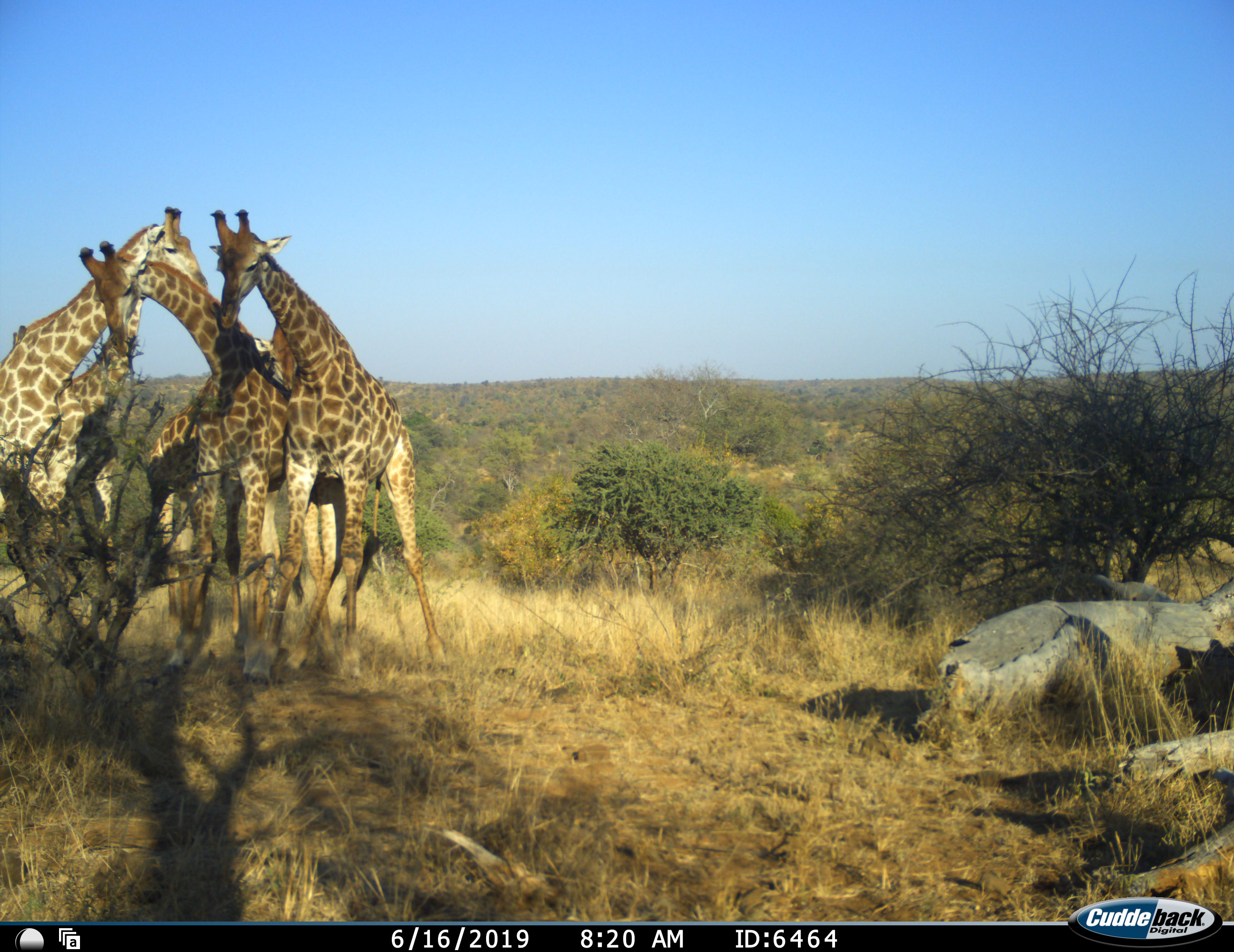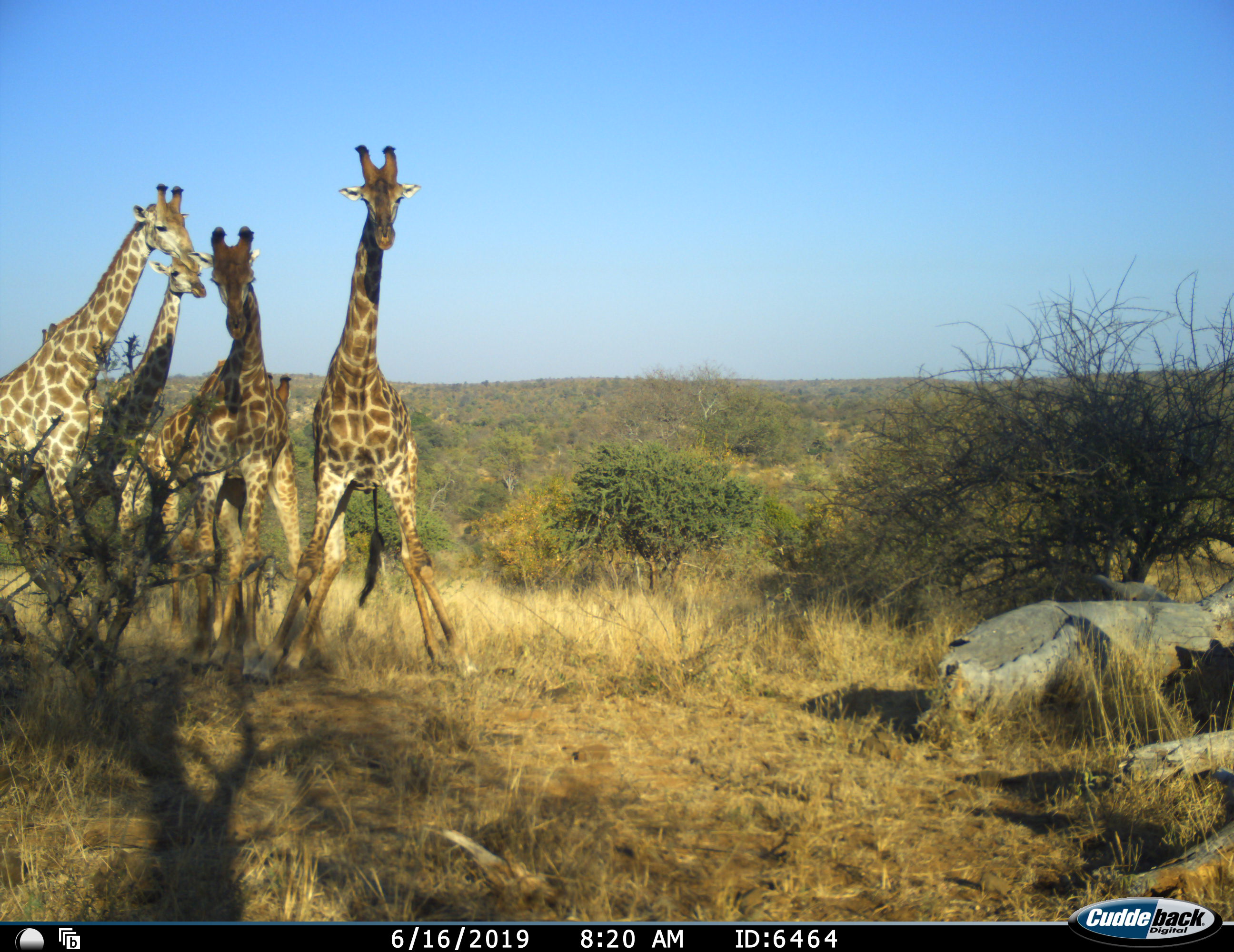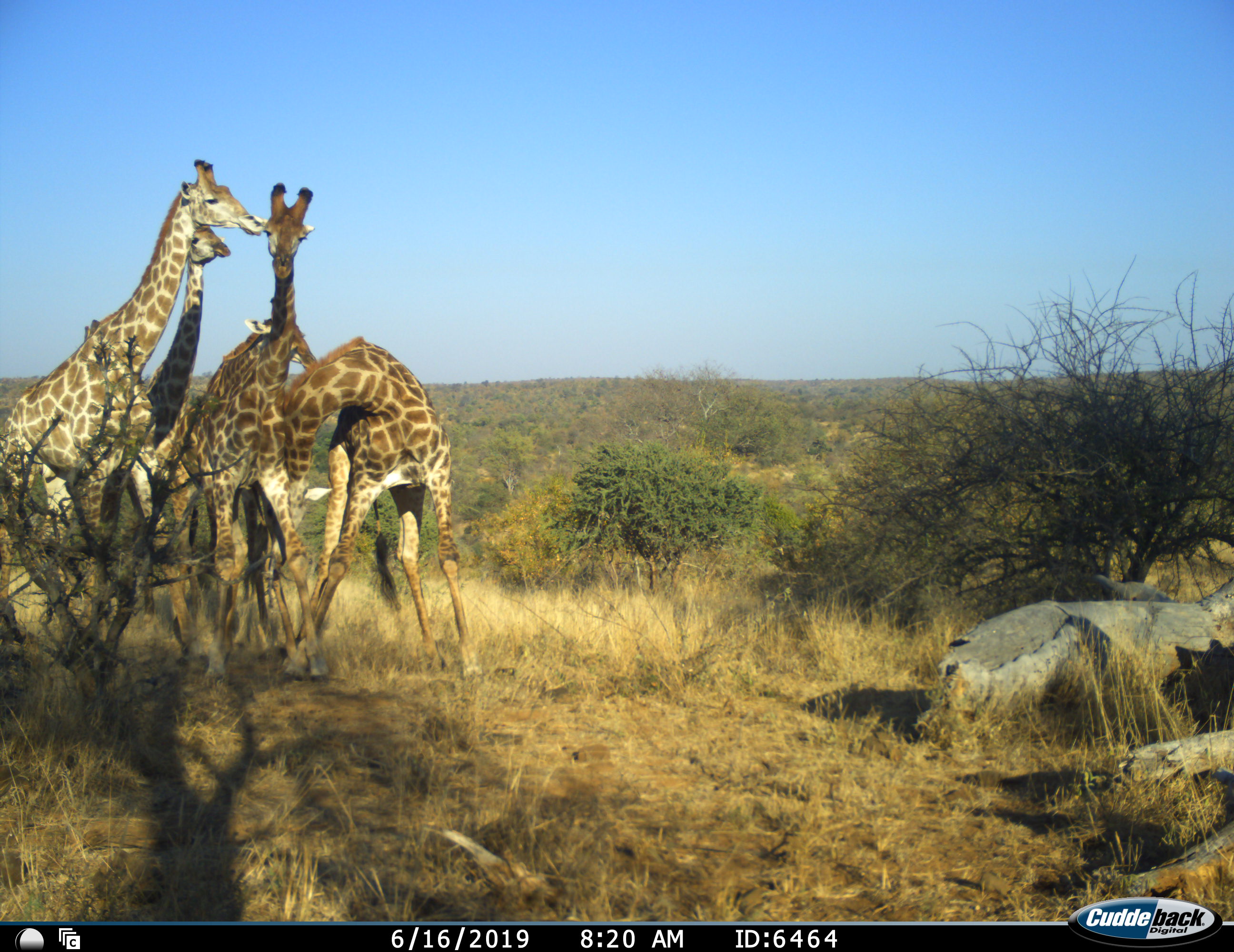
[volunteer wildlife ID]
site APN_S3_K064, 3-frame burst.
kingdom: Animalia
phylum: Chordata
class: Mammalia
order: Artiodactyla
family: Giraffidae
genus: Giraffa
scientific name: Giraffa camelopardalis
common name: giraffe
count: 5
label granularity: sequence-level